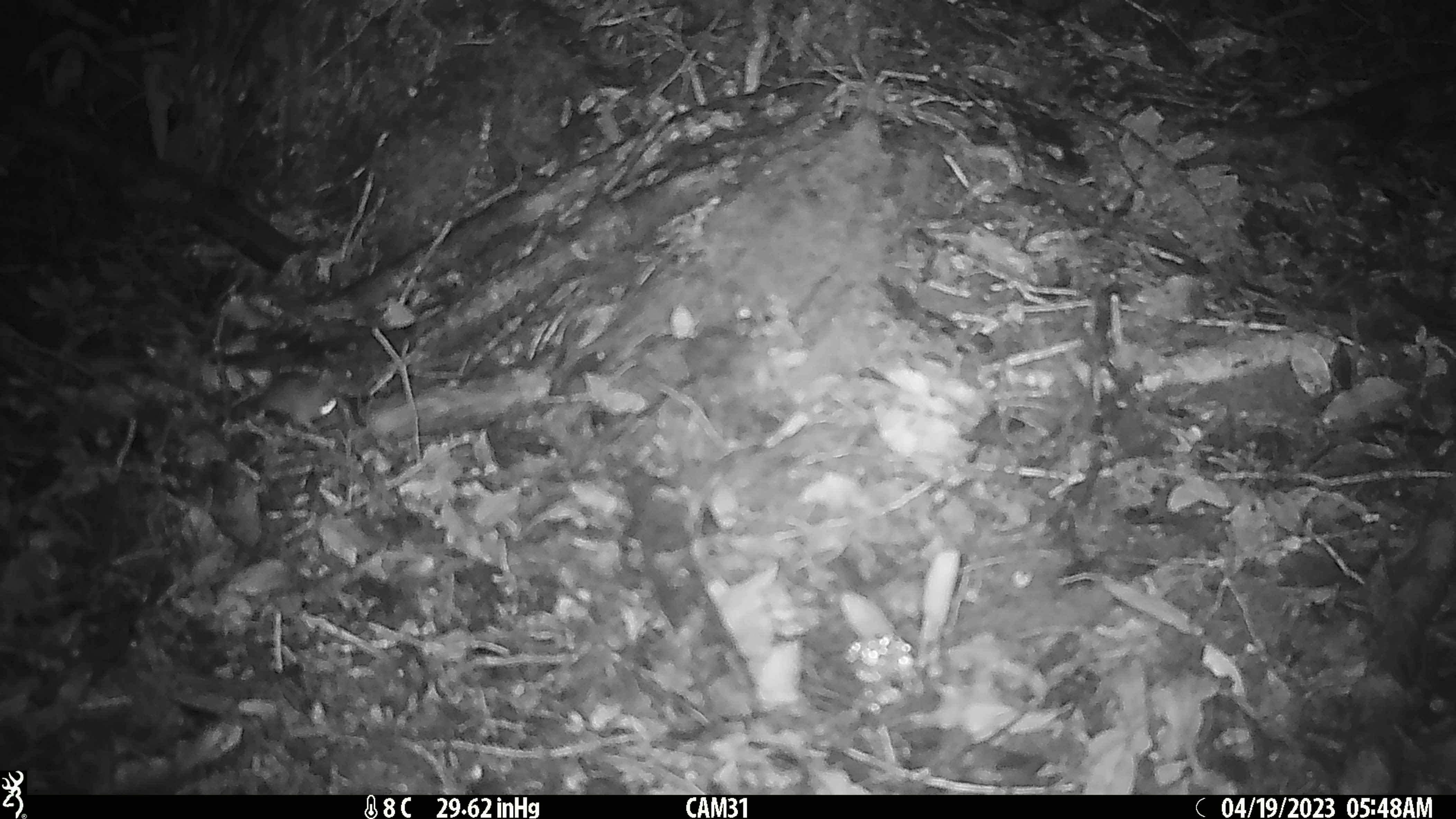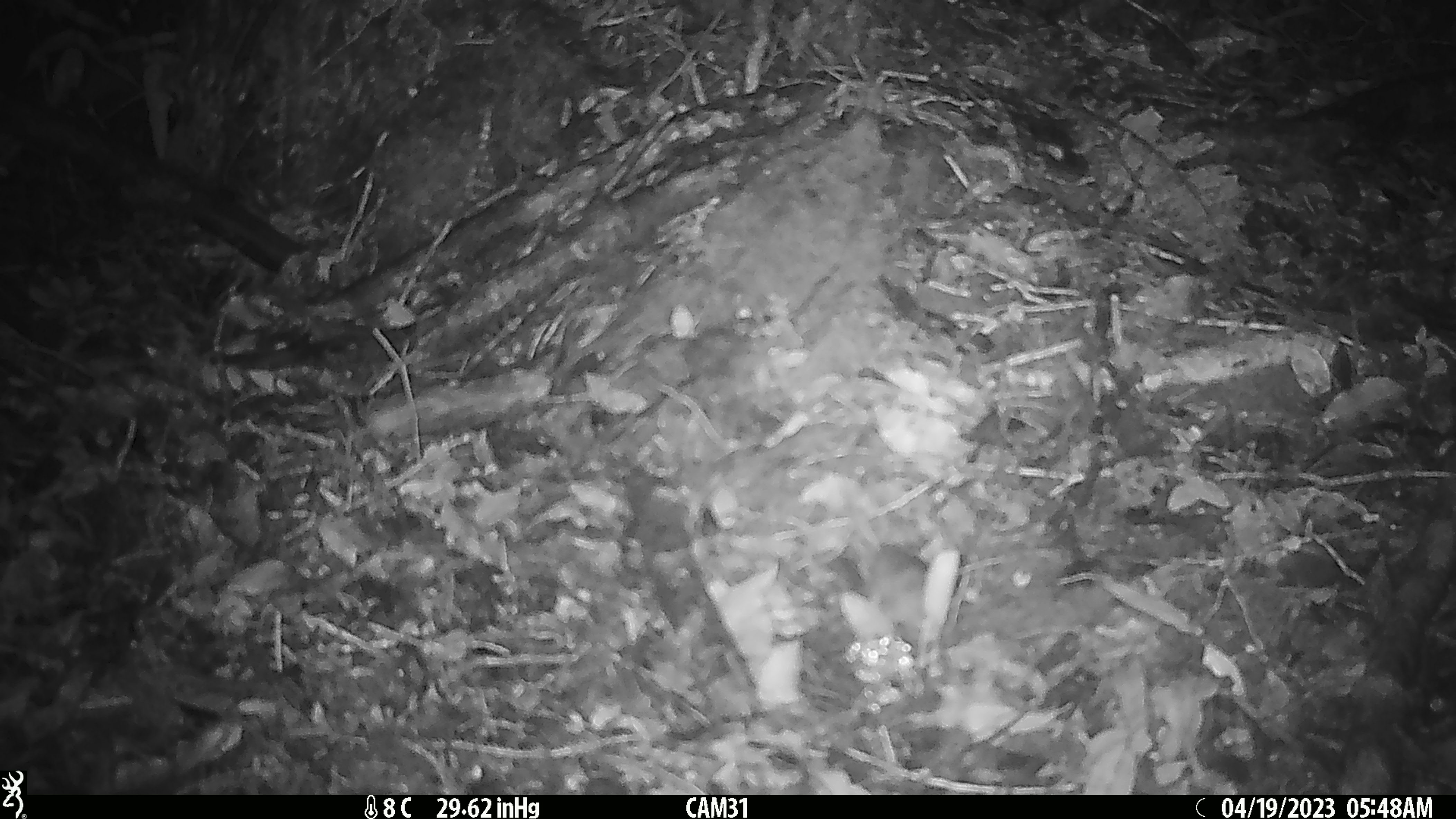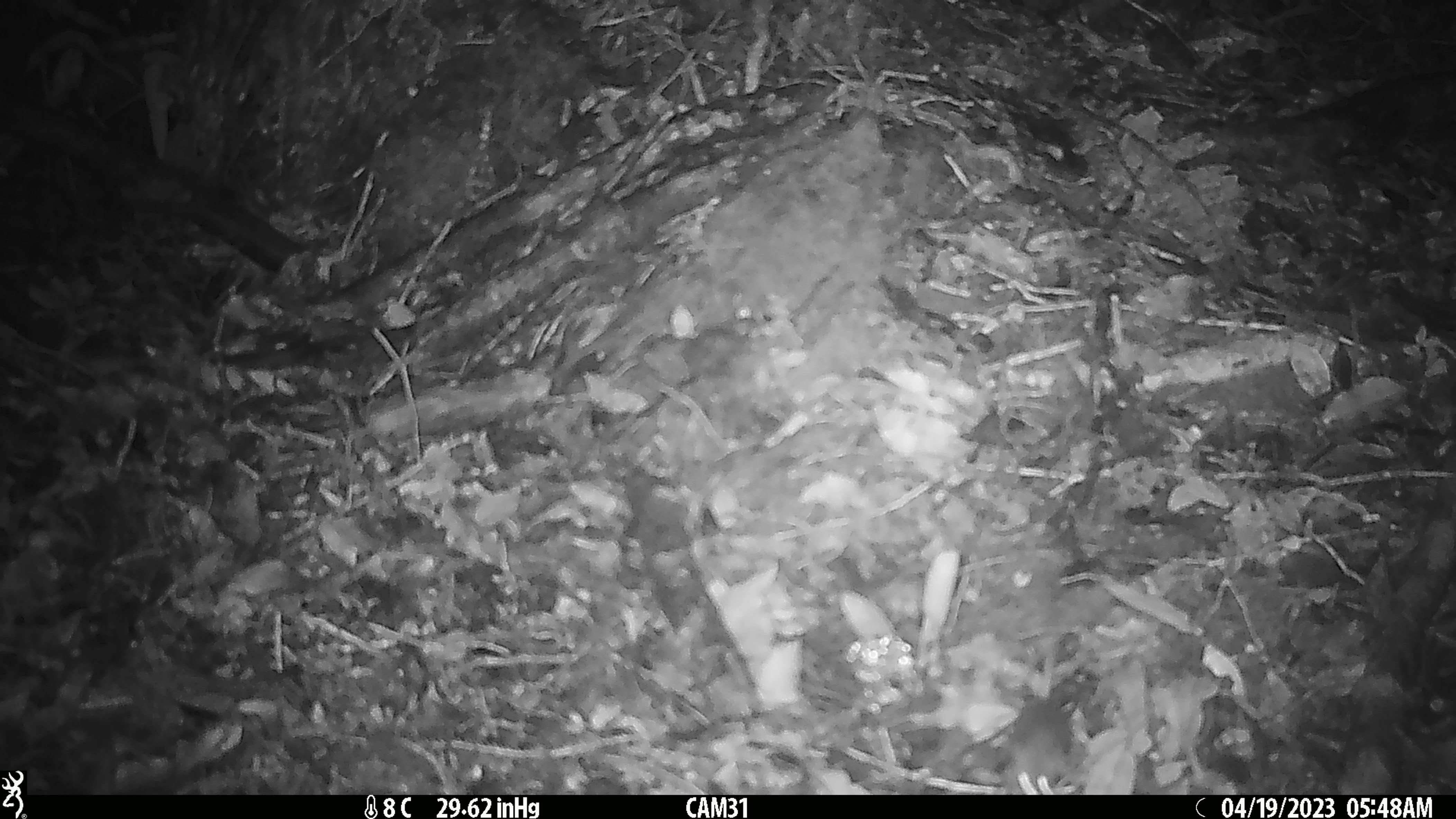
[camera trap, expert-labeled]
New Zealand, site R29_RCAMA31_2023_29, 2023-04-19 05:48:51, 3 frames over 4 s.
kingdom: Animalia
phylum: Chordata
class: Mammalia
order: Rodentia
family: Muridae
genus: Mus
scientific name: Mus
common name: mouse